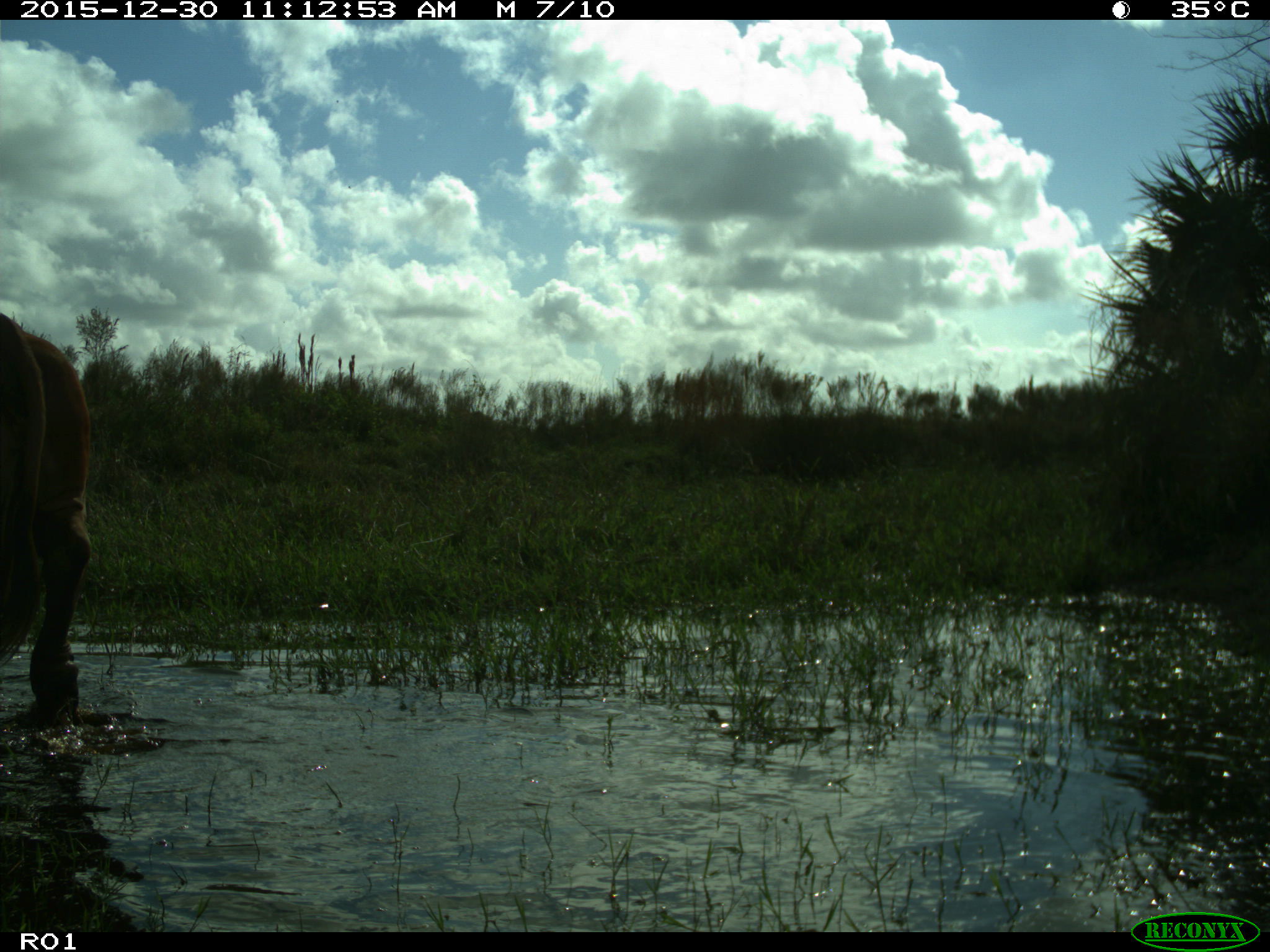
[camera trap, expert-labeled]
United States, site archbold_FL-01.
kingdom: Animalia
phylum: Chordata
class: Mammalia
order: Artiodactyla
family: Bovidae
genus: Bos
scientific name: Bos taurus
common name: domestic cow